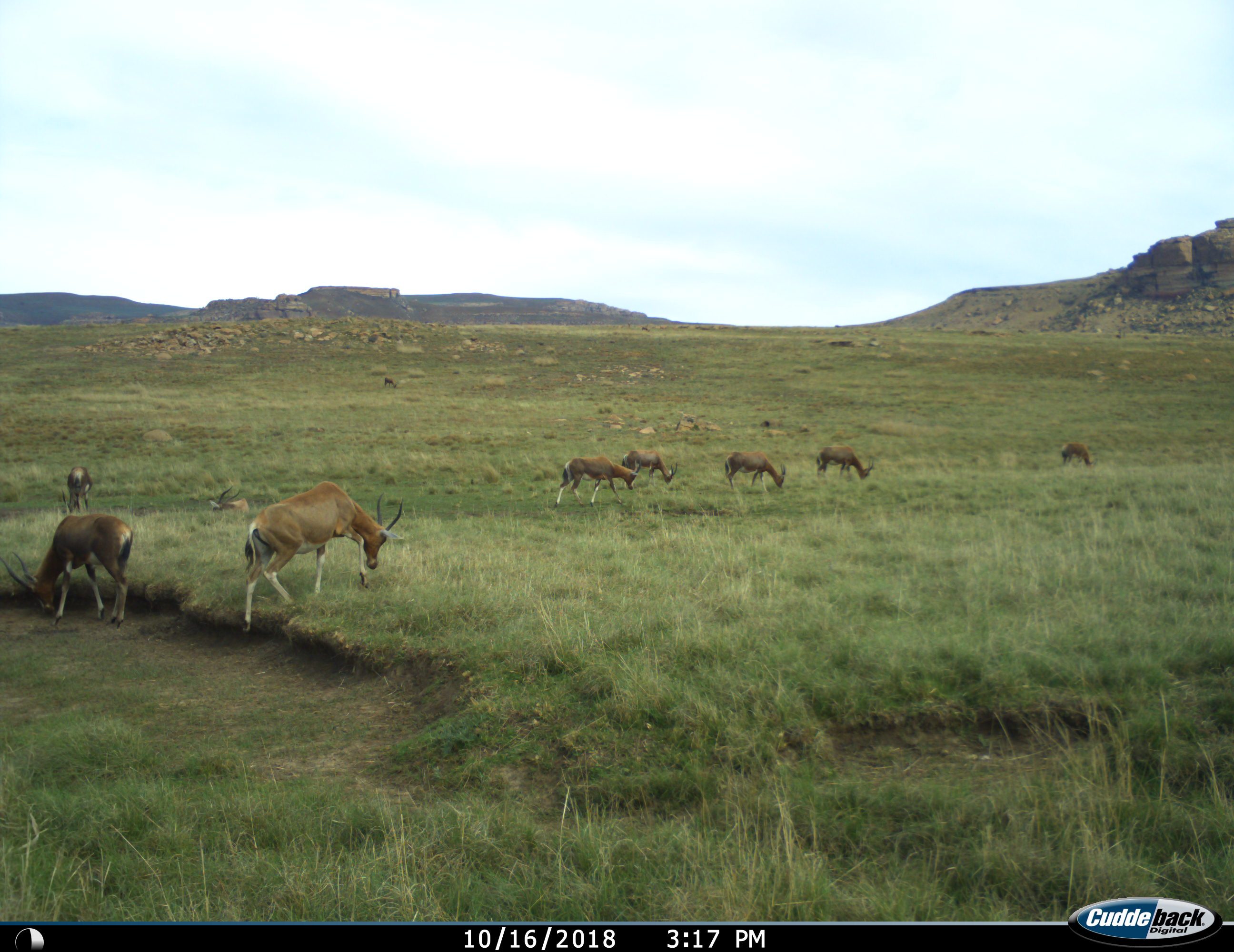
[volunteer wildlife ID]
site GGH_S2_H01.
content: unidentified animal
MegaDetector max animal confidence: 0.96